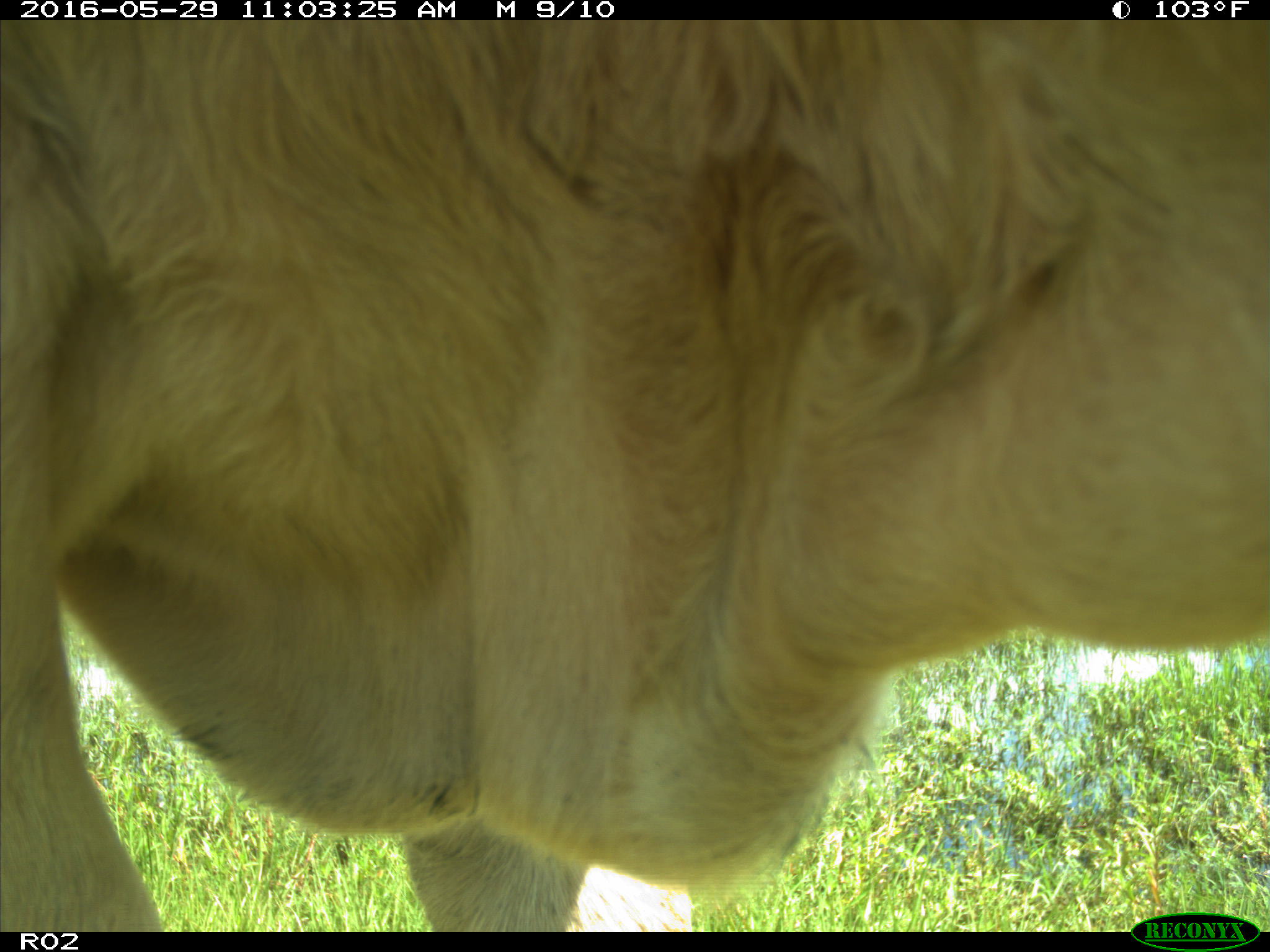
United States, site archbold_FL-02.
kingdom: Animalia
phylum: Chordata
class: Mammalia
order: Artiodactyla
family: Bovidae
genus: Bos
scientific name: Bos taurus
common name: domestic cow